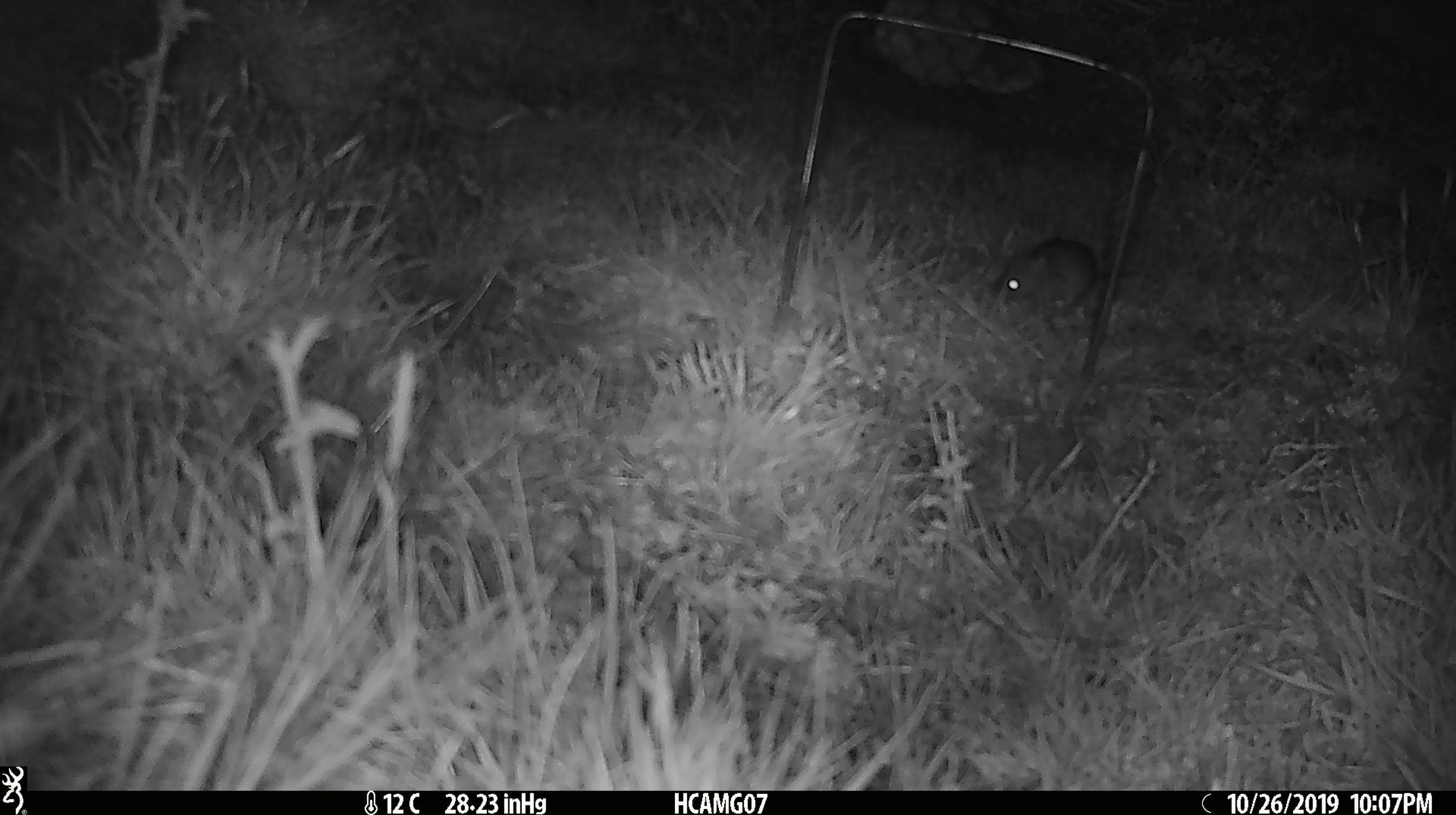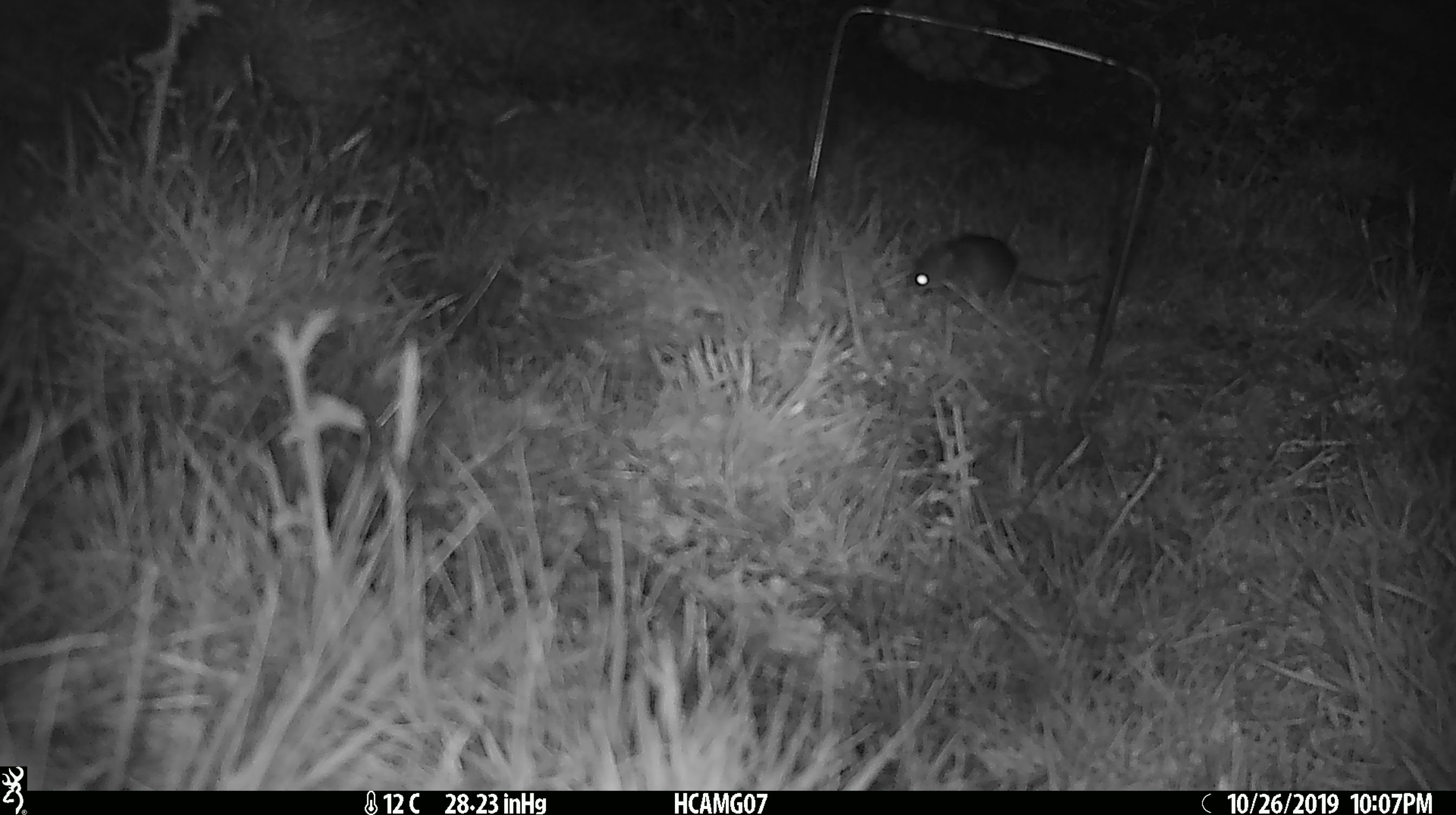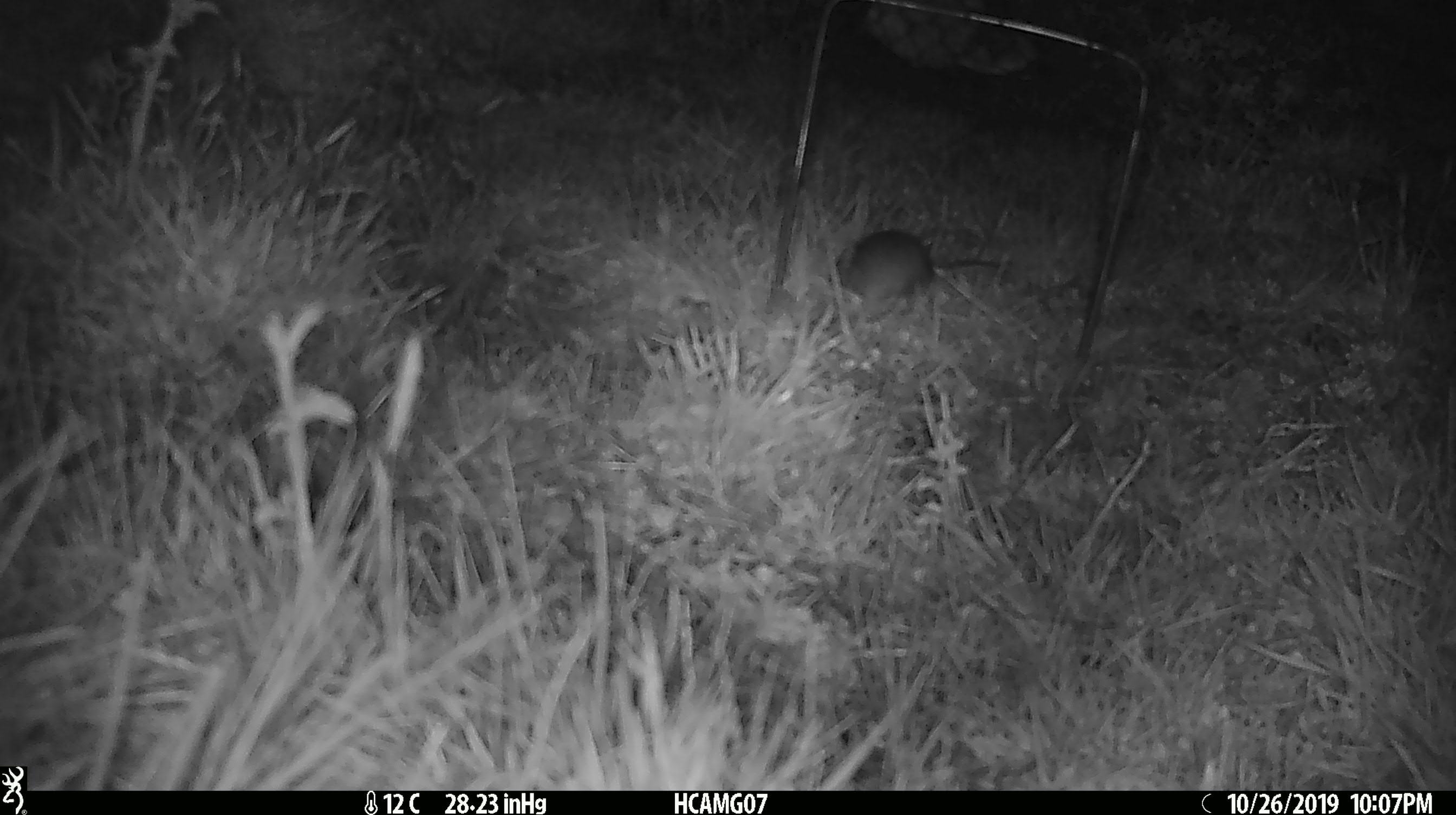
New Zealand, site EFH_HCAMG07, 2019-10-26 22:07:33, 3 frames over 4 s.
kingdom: Animalia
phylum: Chordata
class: Mammalia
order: Rodentia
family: Muridae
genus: Mus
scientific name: Mus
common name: mouse